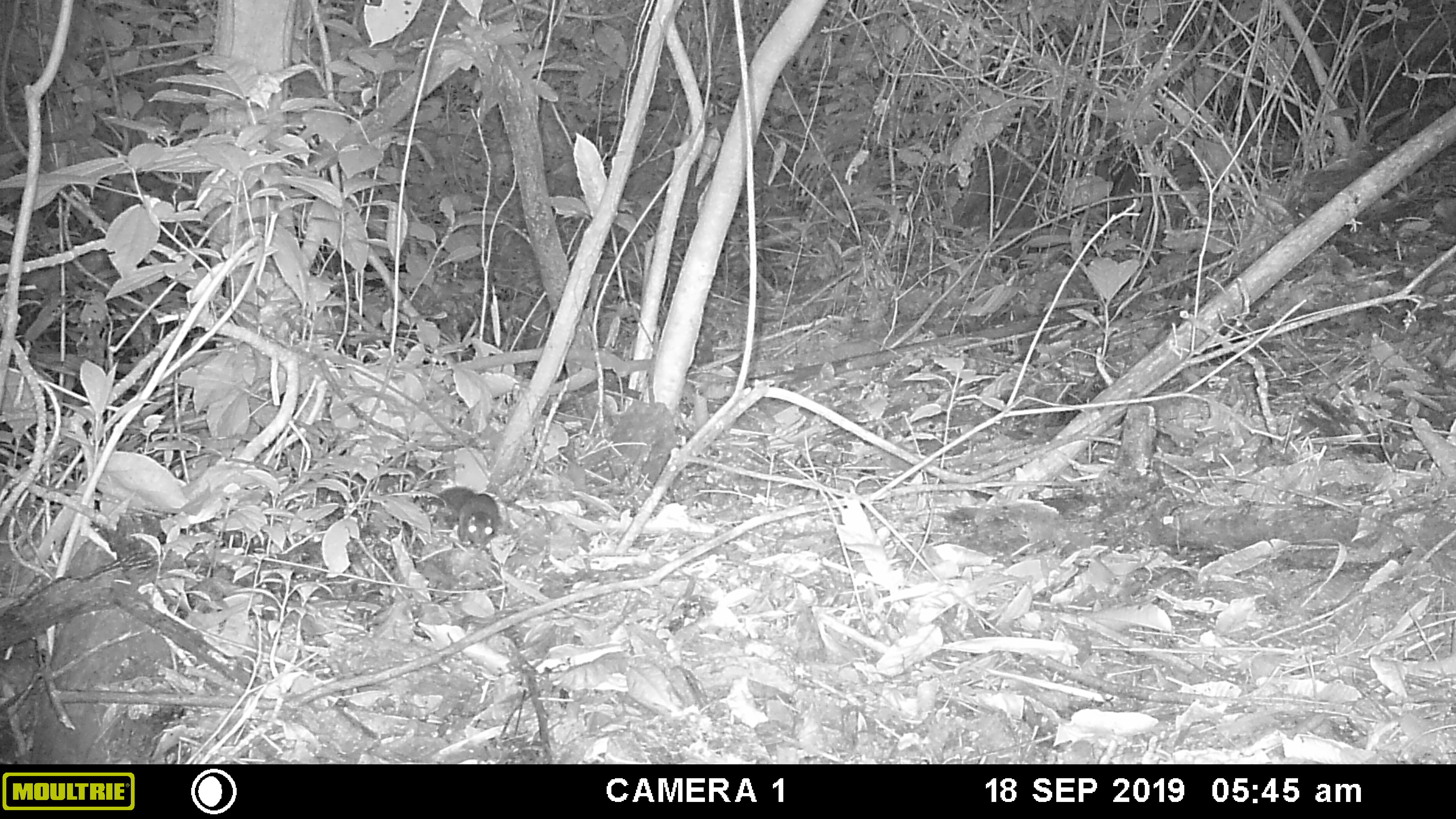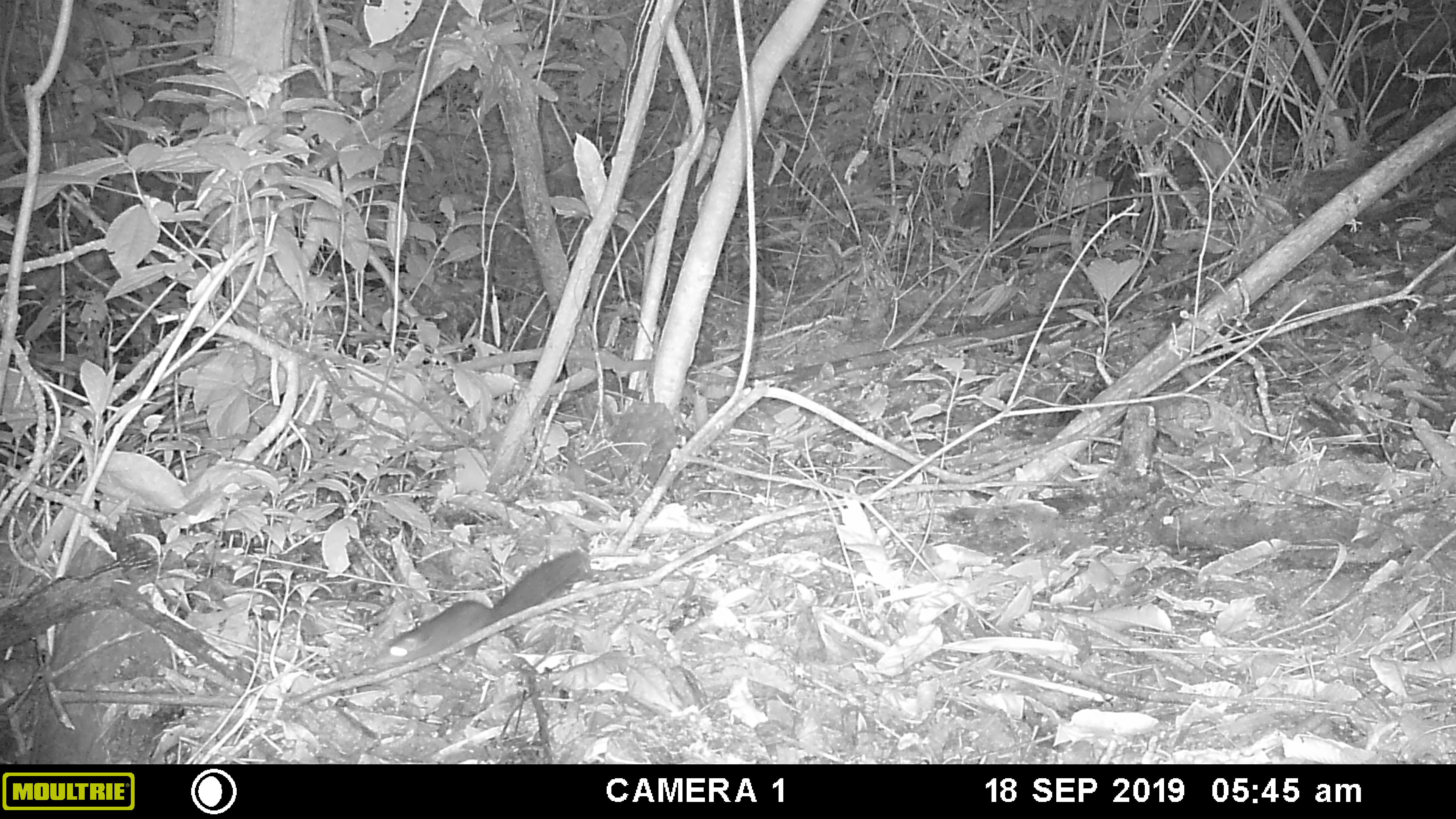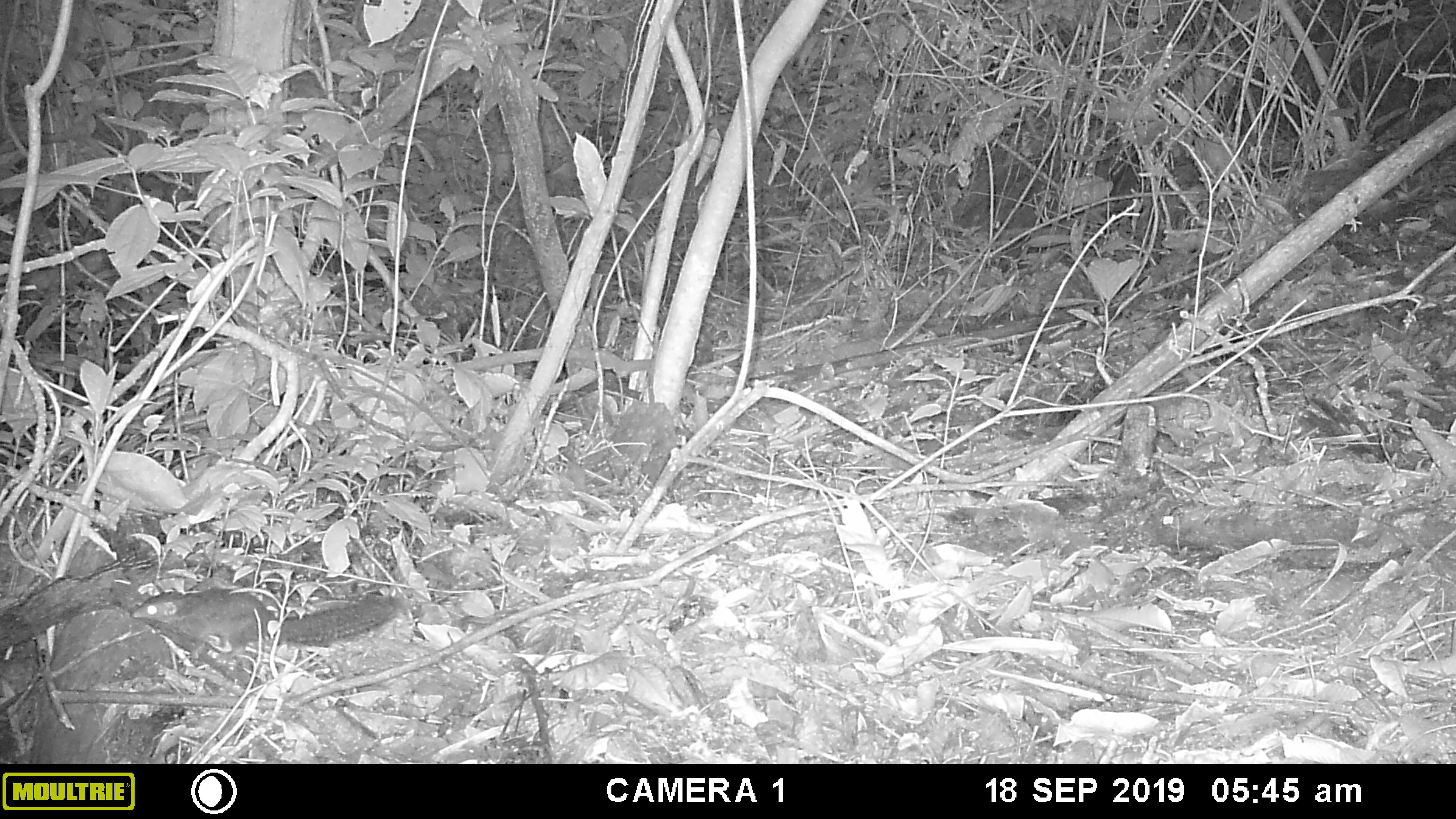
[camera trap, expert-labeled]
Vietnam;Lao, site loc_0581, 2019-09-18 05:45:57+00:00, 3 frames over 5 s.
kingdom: Animalia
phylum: Chordata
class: Mammalia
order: Rodentia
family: Sciuridae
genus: Dremomys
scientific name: Dremomys rufigenis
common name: red-cheeked squirrel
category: red cheeked squirrel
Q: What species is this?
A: Red cheeked squirrel (red-cheeked squirrel) (Dremomys rufigenis).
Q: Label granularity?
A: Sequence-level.